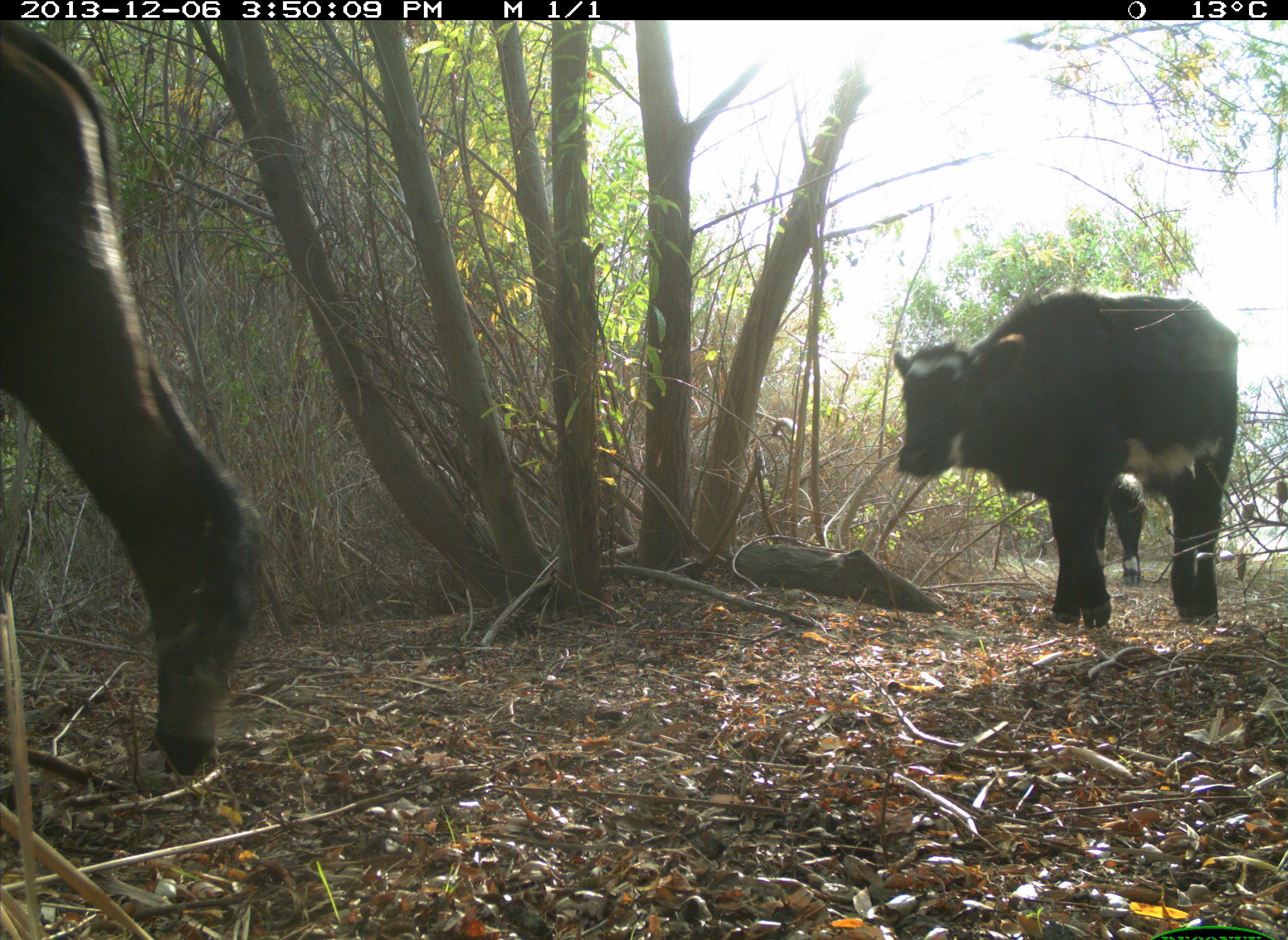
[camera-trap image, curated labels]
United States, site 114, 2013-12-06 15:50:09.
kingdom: Animalia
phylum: Chordata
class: Mammalia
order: Artiodactyla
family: Bovidae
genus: Bos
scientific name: Bos taurus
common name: cow